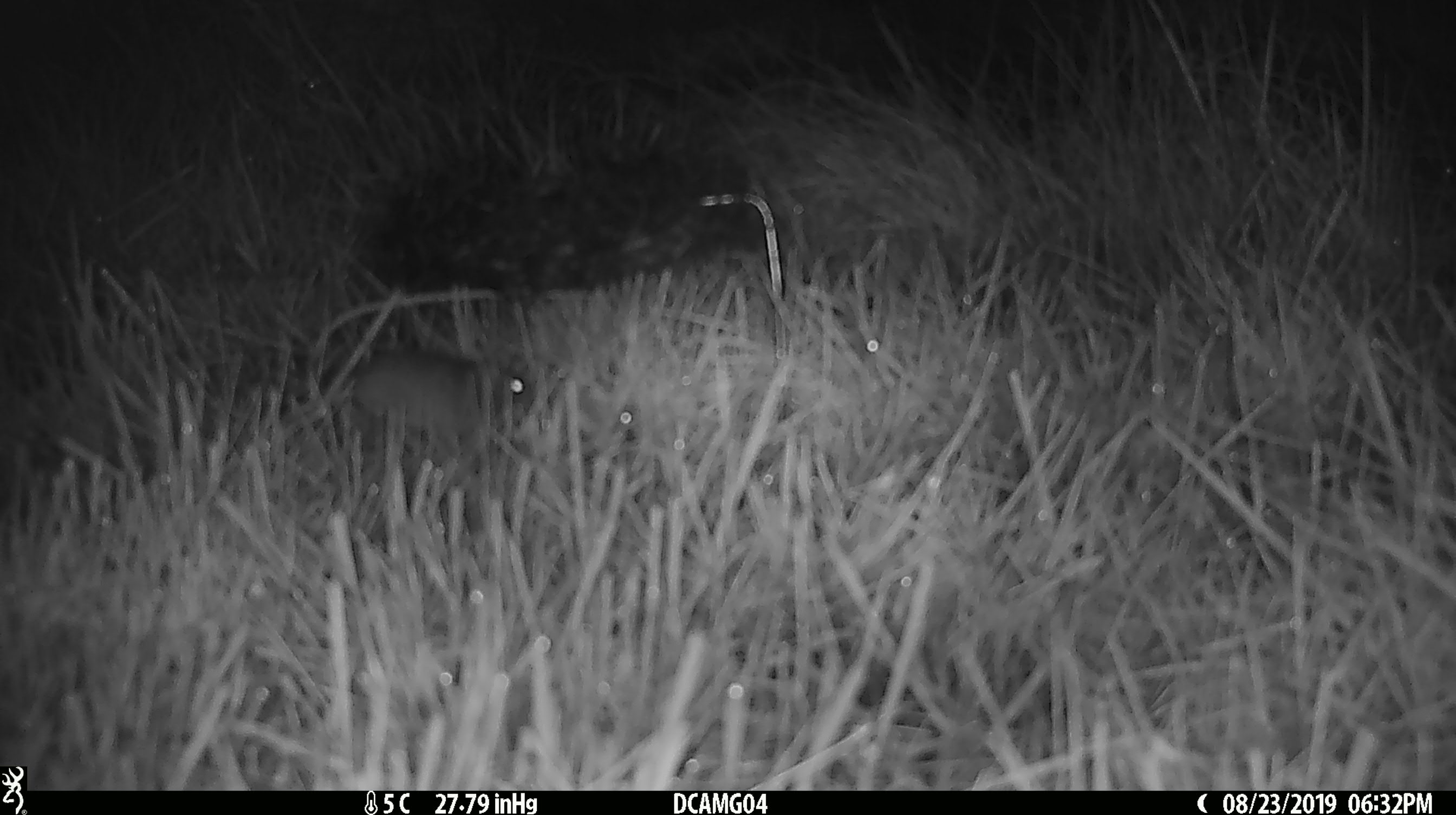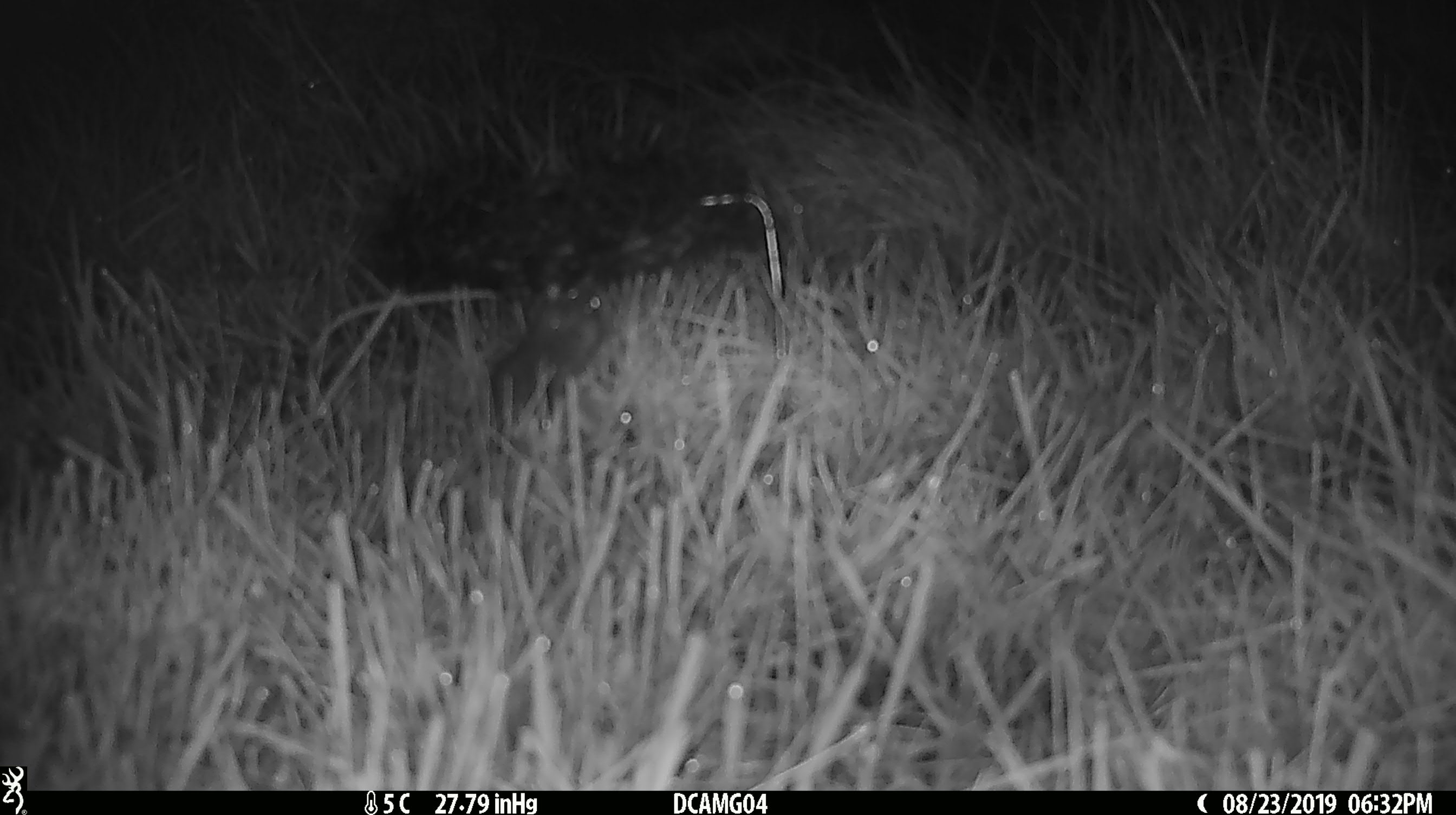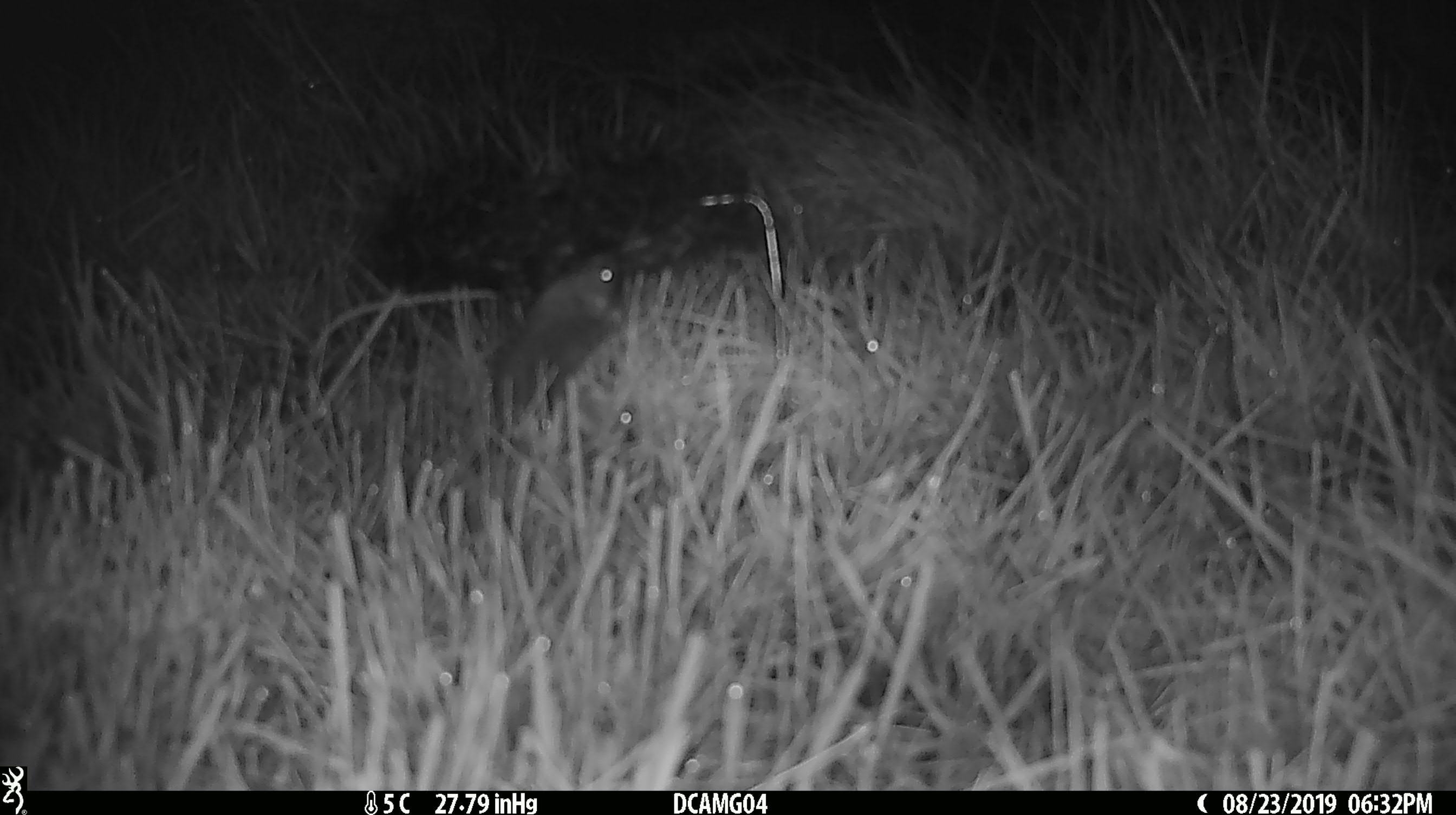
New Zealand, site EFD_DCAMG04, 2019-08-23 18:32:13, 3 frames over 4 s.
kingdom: Animalia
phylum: Chordata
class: Mammalia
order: Rodentia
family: Muridae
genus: Mus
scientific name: Mus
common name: mouse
Mouse (Mus).